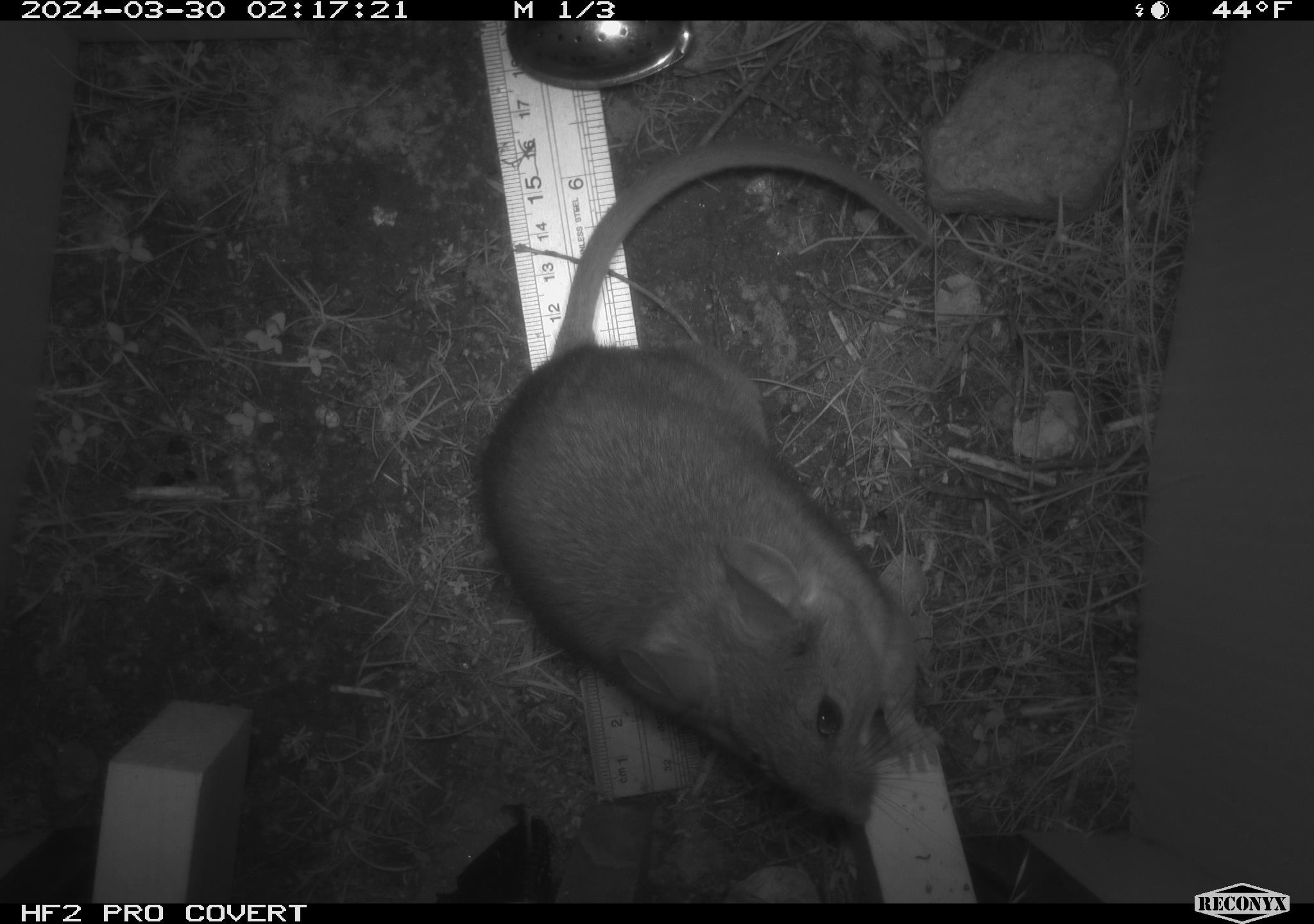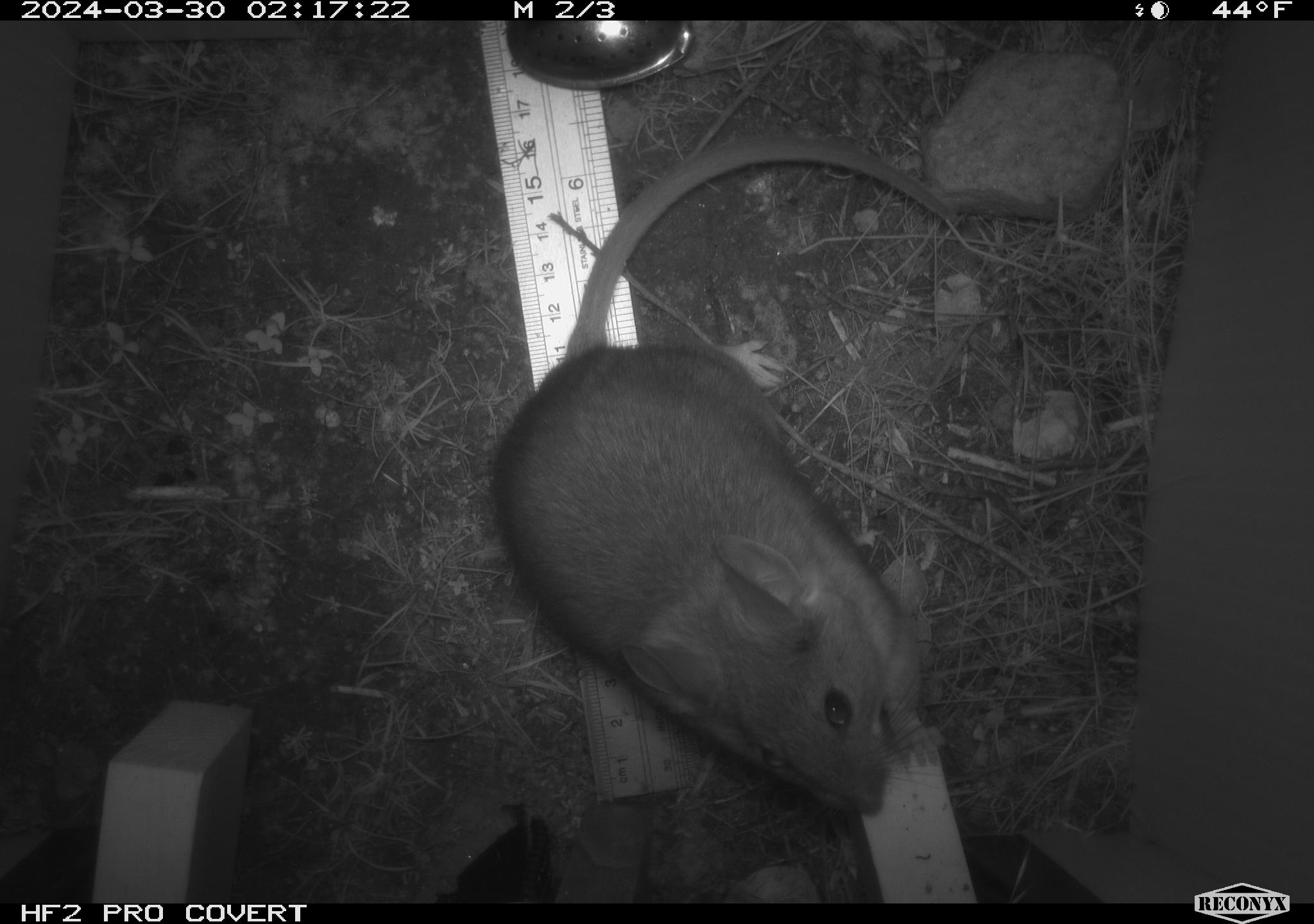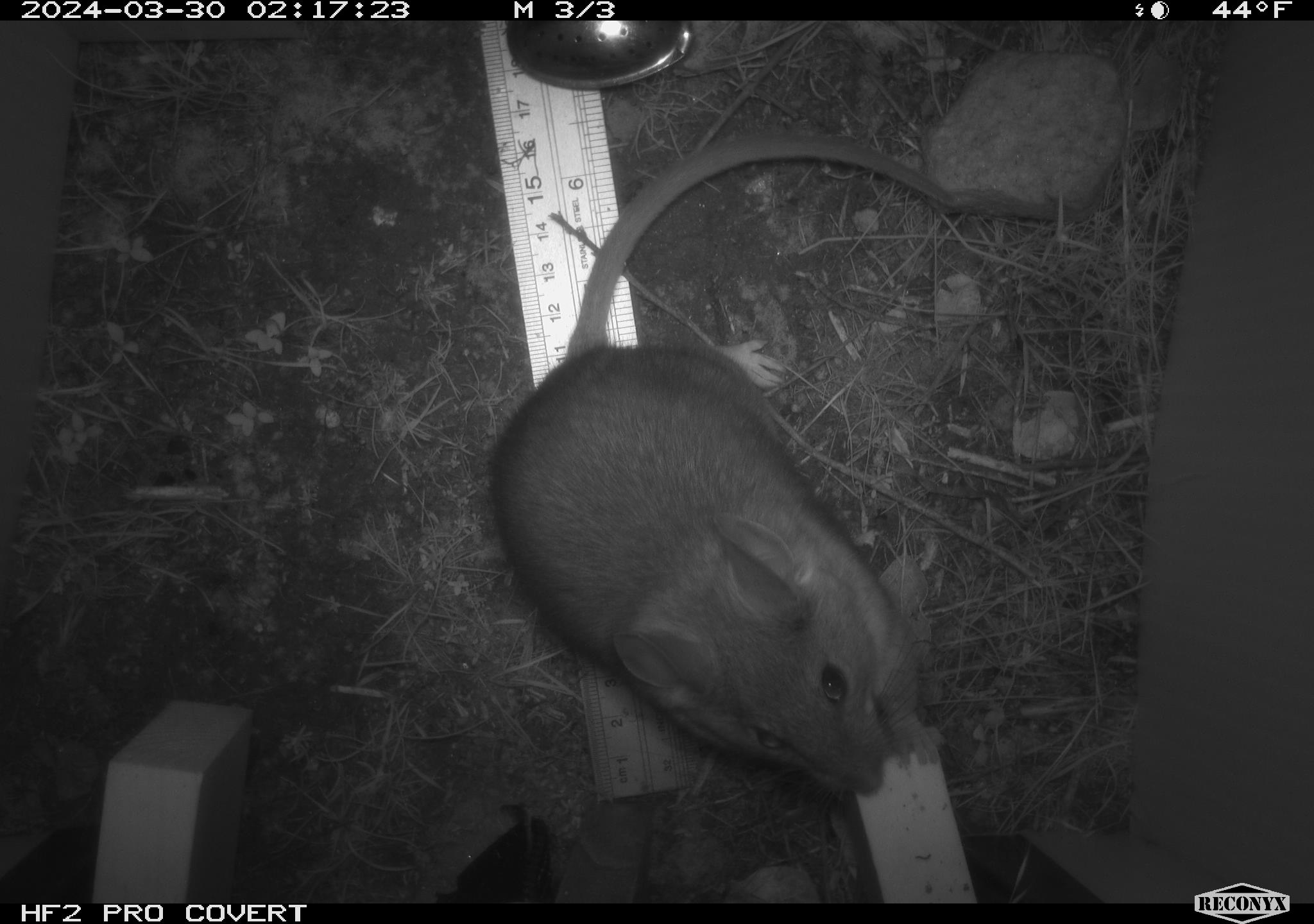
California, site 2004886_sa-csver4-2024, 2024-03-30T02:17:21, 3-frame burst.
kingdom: Animalia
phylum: Chordata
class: Mammalia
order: Rodentia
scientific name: Rodentia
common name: woodrat or rat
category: woodrat or rat species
Woodrat or rat species (woodrat or rat) (Rodentia).